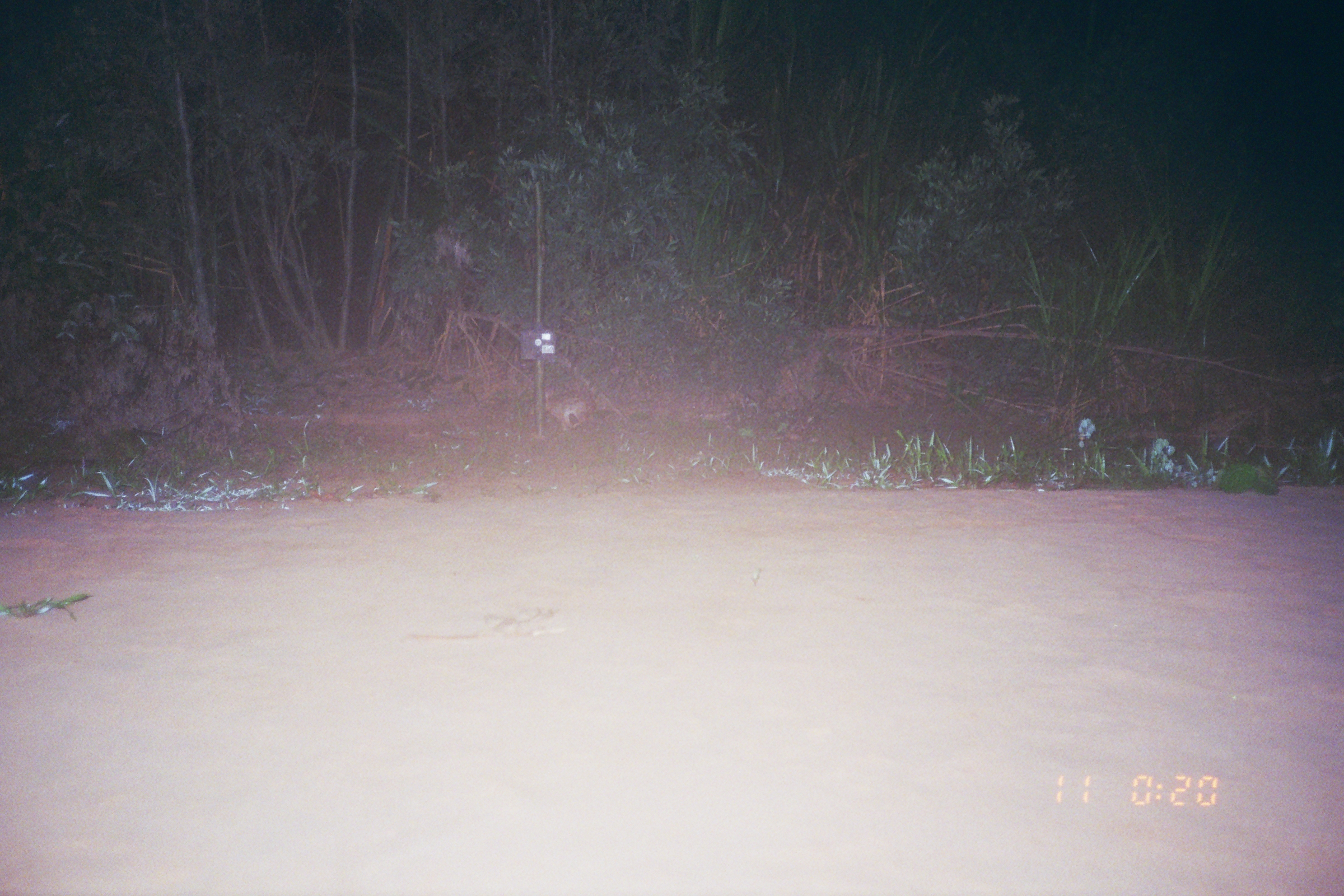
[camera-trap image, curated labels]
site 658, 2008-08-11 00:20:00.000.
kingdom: Animalia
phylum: Chordata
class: Mammalia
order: Lagomorpha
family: Leporidae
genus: Sylvilagus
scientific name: Sylvilagus brasiliensis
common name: tapeti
Sylvilagus brasiliensis (tapeti).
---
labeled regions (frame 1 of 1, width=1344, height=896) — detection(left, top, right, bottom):
sylvilagus brasiliensis: detection(530, 386, 597, 432)